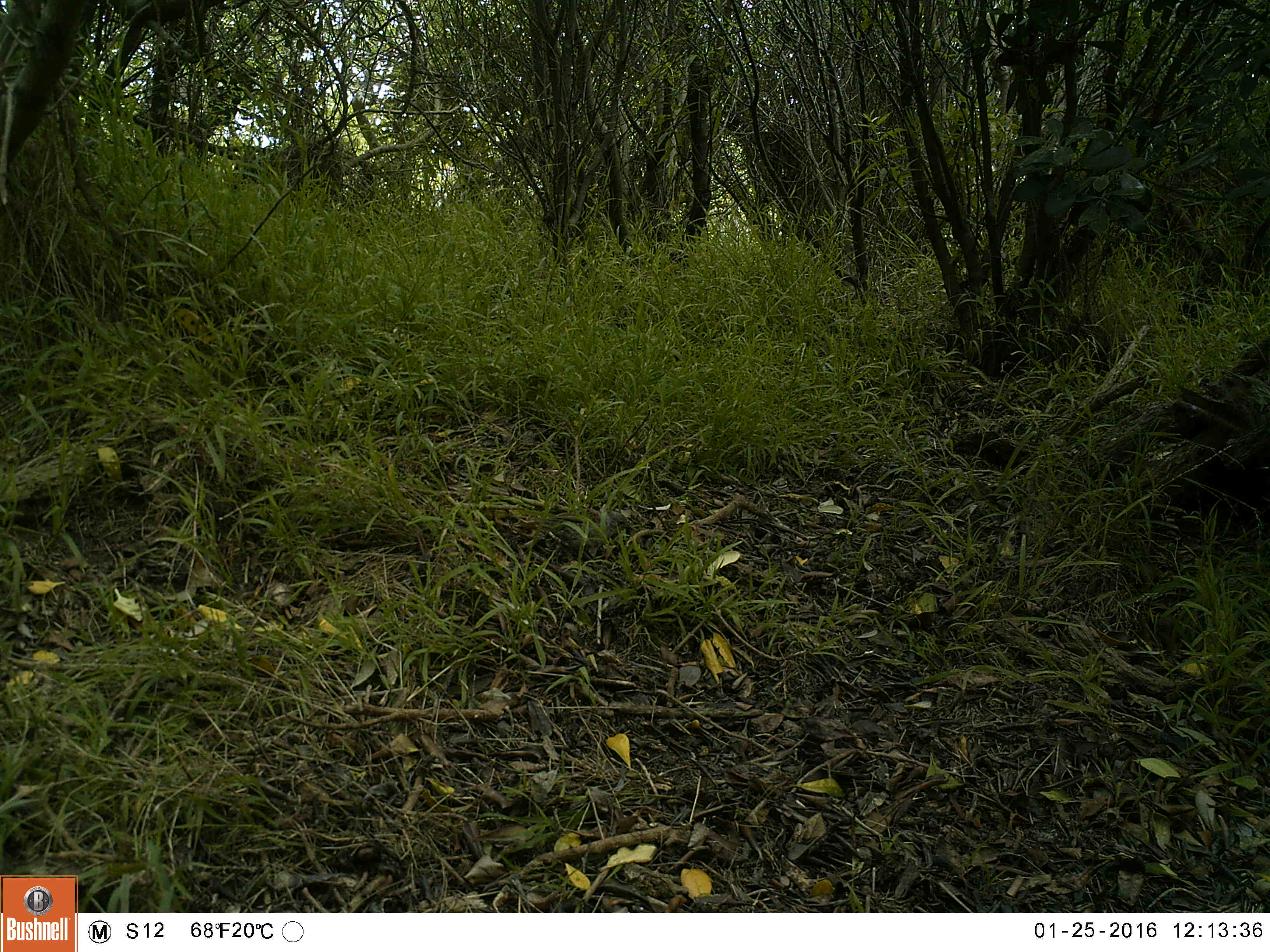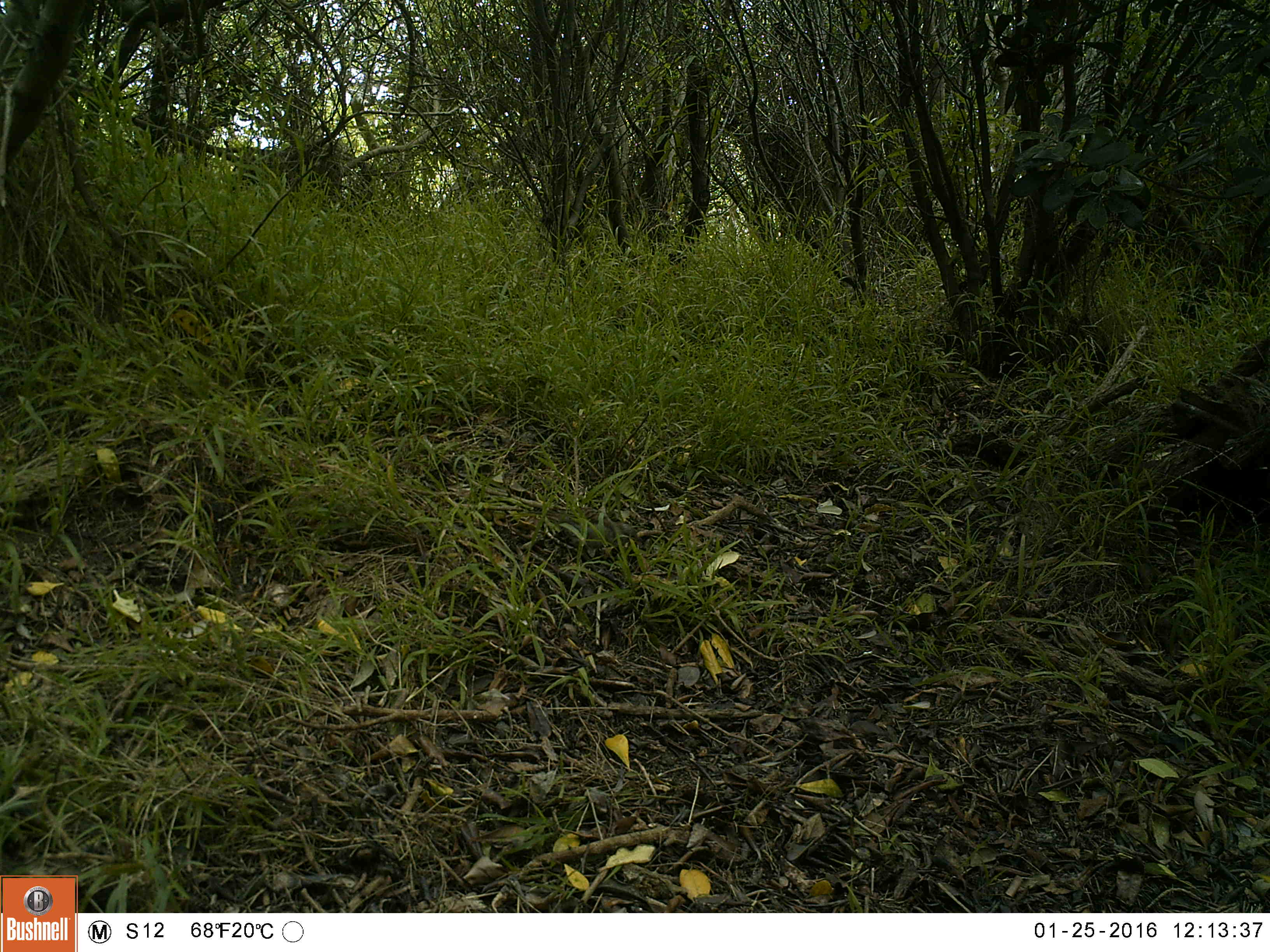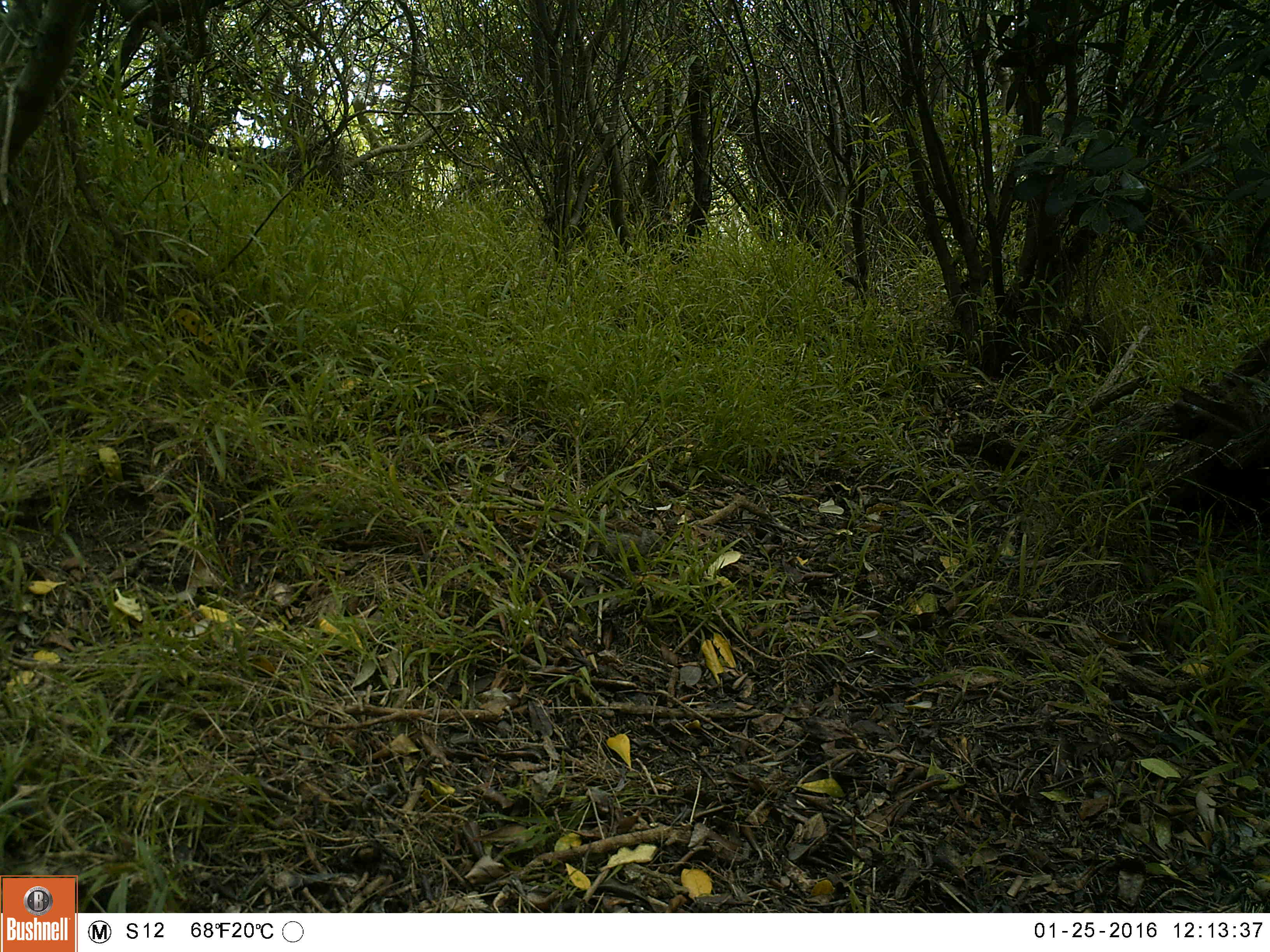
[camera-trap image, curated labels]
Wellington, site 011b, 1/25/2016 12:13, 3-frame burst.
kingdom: Animalia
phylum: Chordata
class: Aves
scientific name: Aves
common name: bird